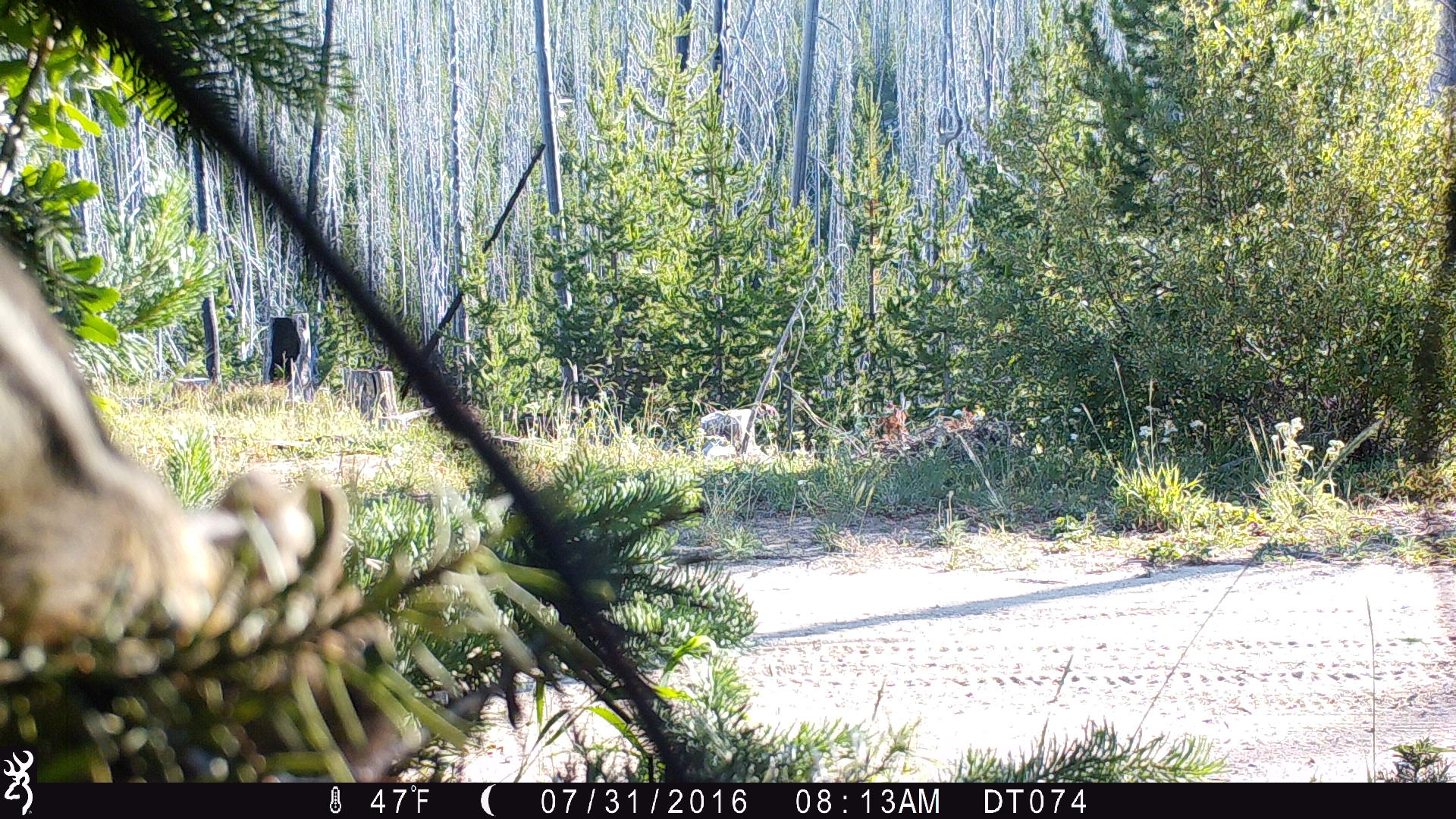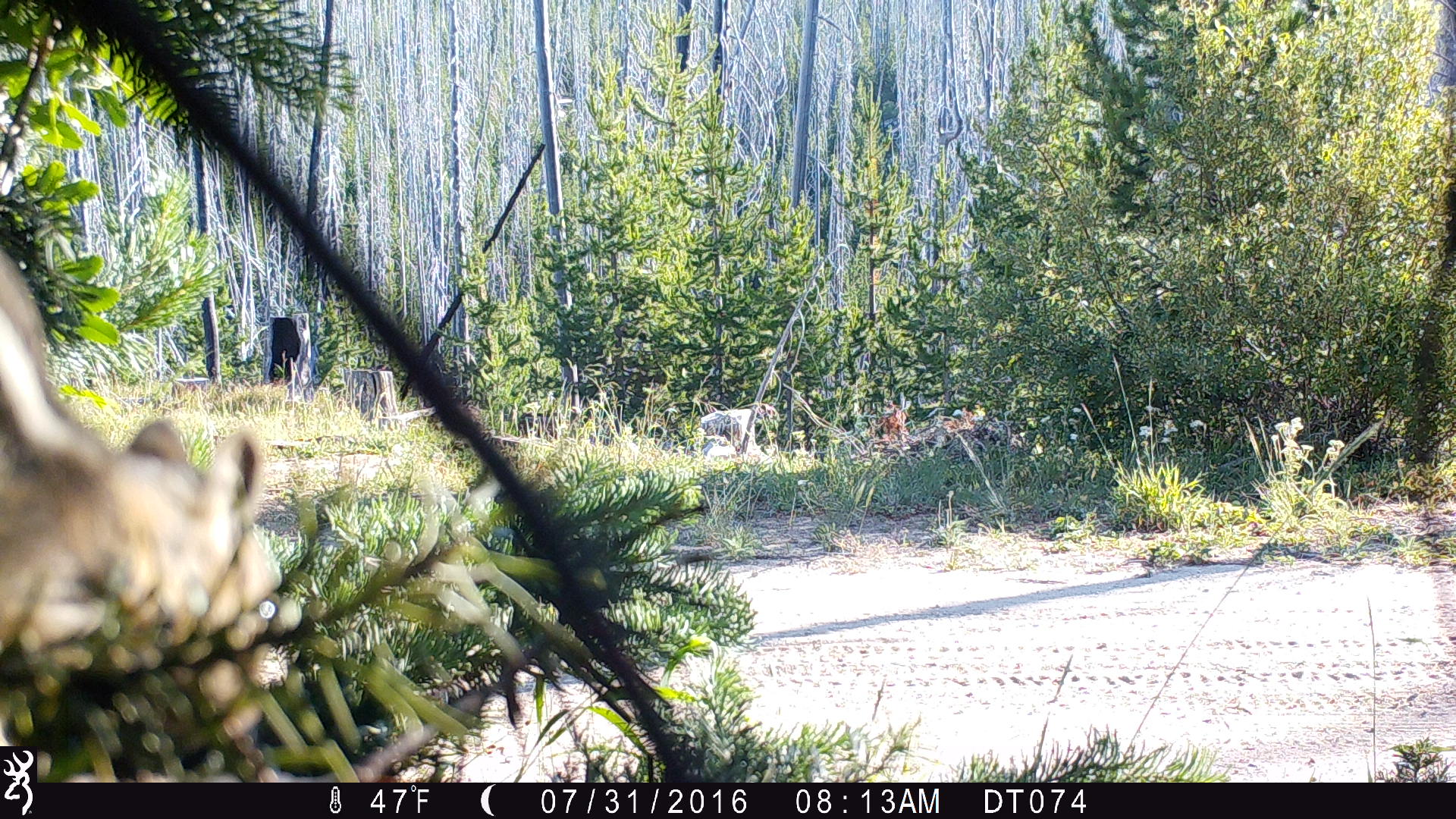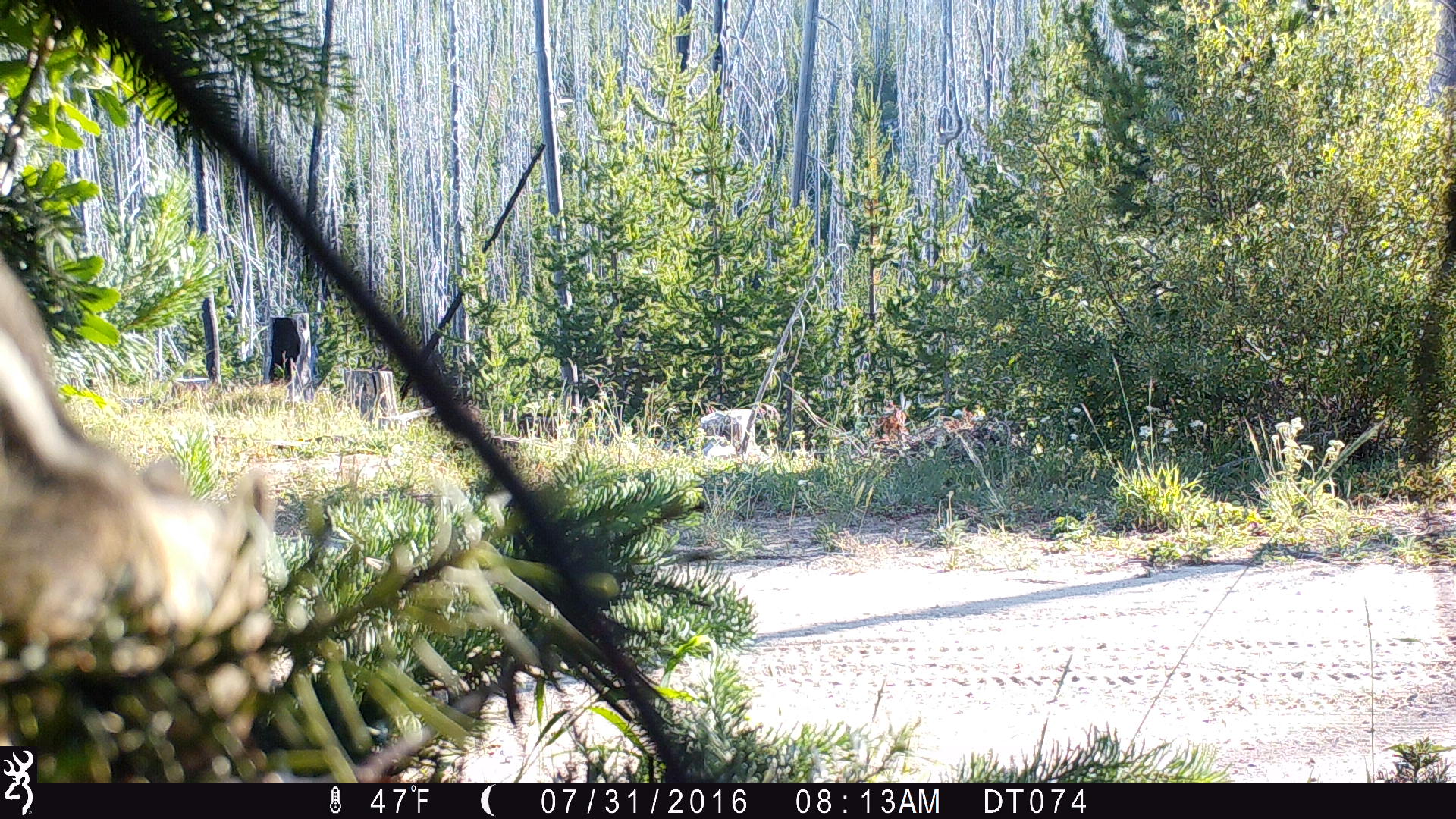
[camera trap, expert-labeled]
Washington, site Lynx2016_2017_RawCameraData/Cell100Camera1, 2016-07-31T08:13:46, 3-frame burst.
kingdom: Animalia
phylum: Chordata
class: Mammalia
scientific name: Mammalia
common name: small mammal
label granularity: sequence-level